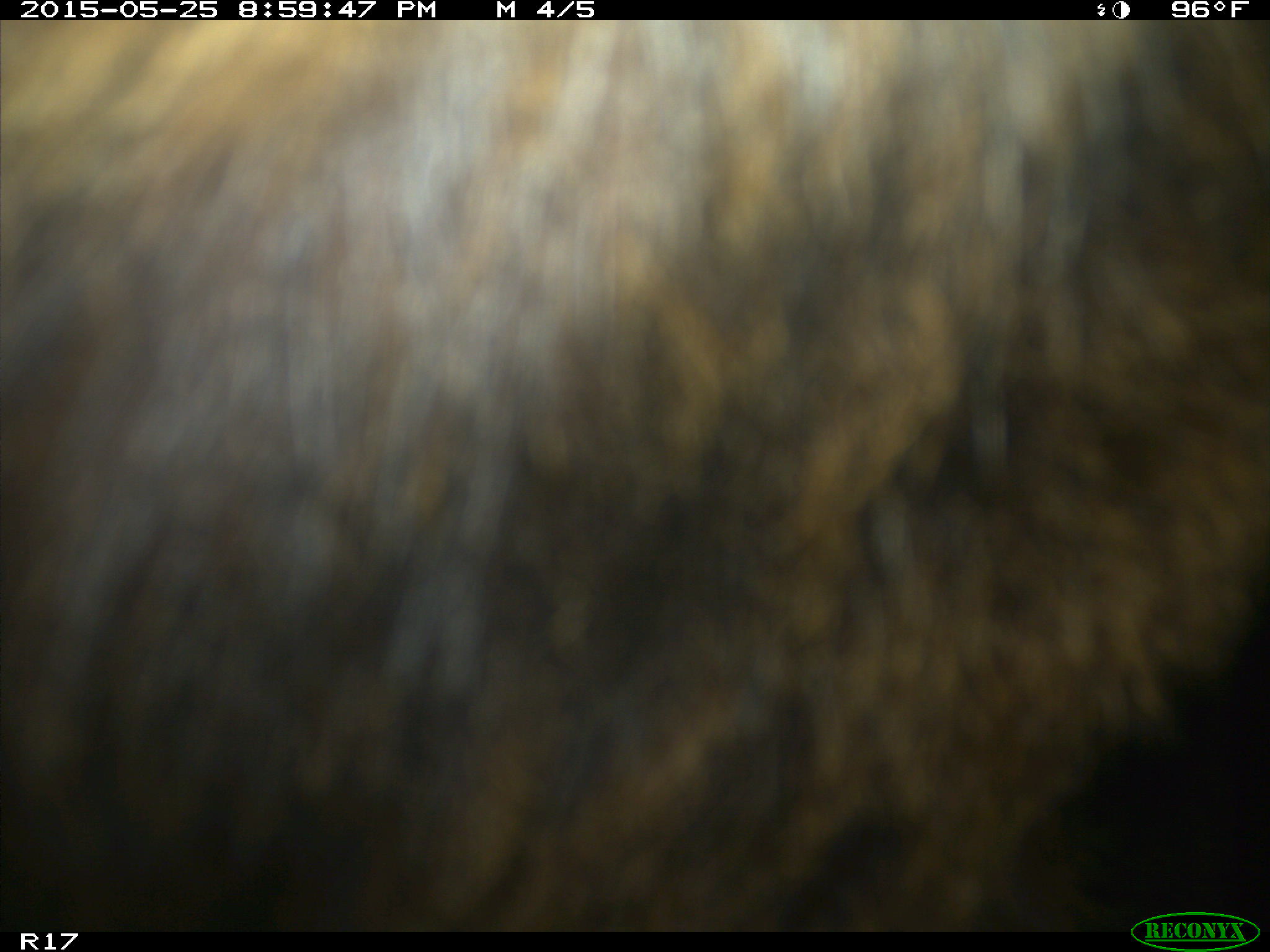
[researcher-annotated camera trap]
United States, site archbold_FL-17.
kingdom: Animalia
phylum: Chordata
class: Mammalia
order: Artiodactyla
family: Bovidae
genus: Bos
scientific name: Bos taurus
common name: domestic cow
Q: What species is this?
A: Bos taurus (domestic cow).